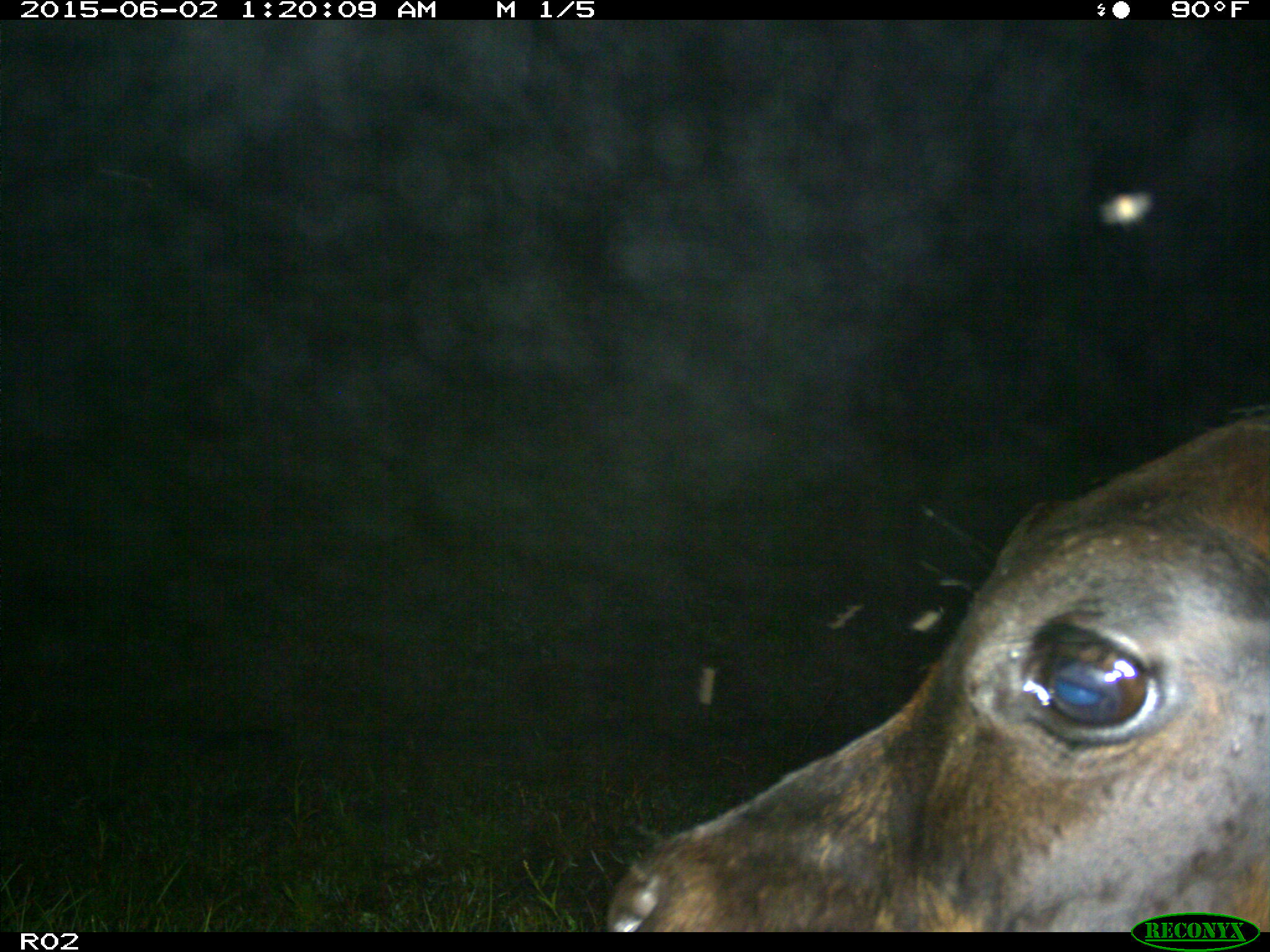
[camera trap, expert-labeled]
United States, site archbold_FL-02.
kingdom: Animalia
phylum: Chordata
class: Mammalia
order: Artiodactyla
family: Bovidae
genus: Bos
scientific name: Bos taurus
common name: domestic cow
Bos taurus (domestic cow).